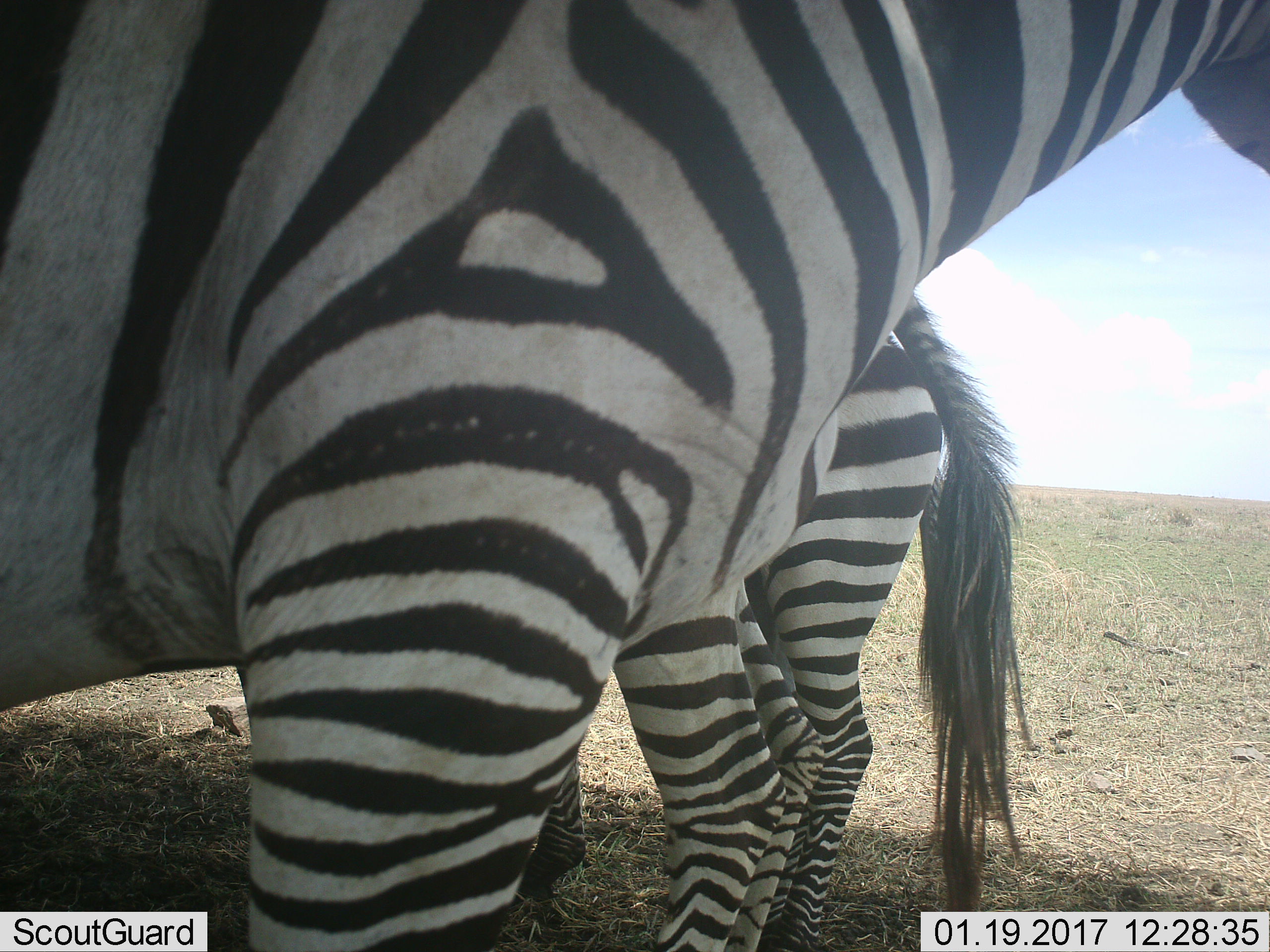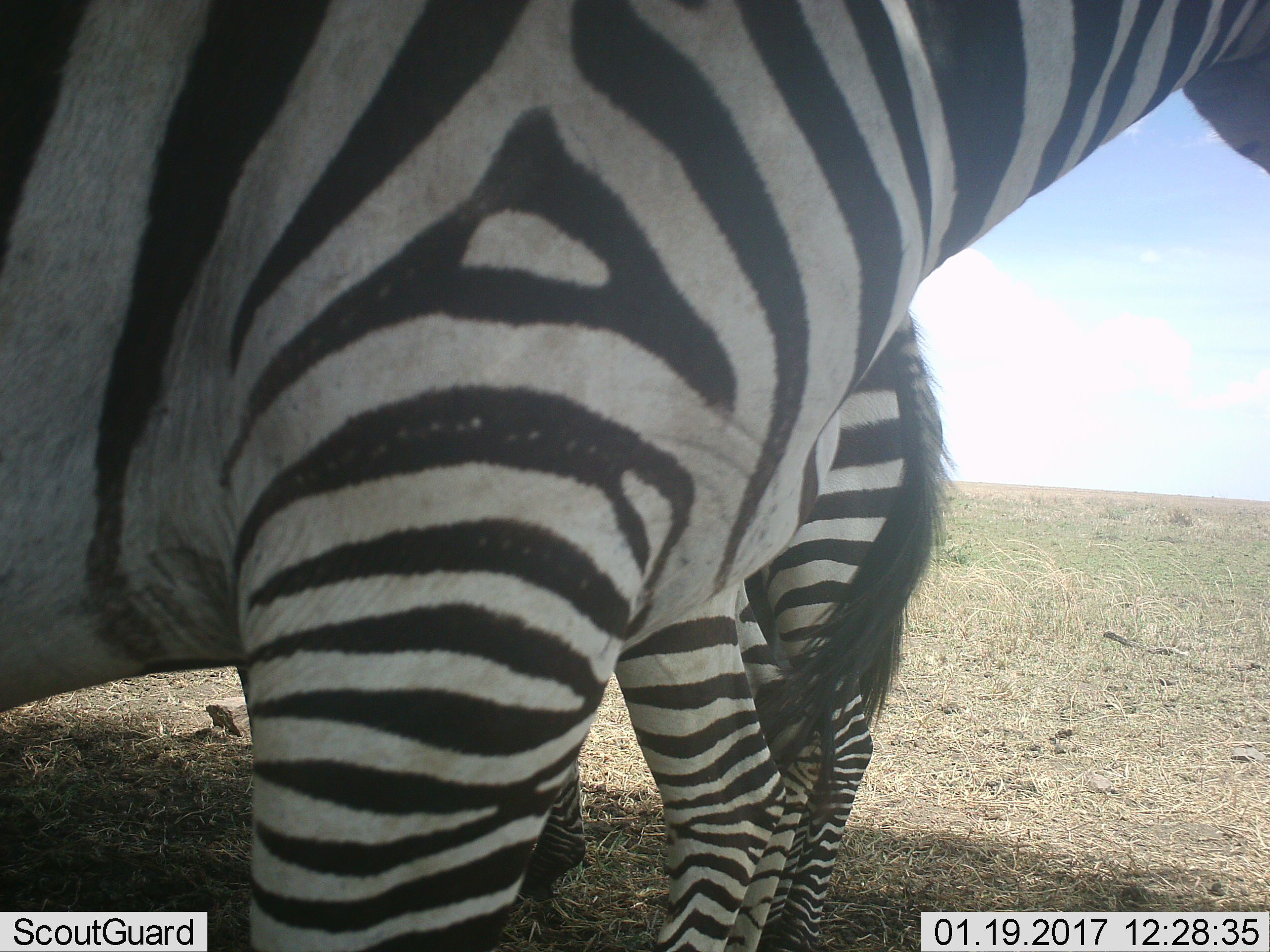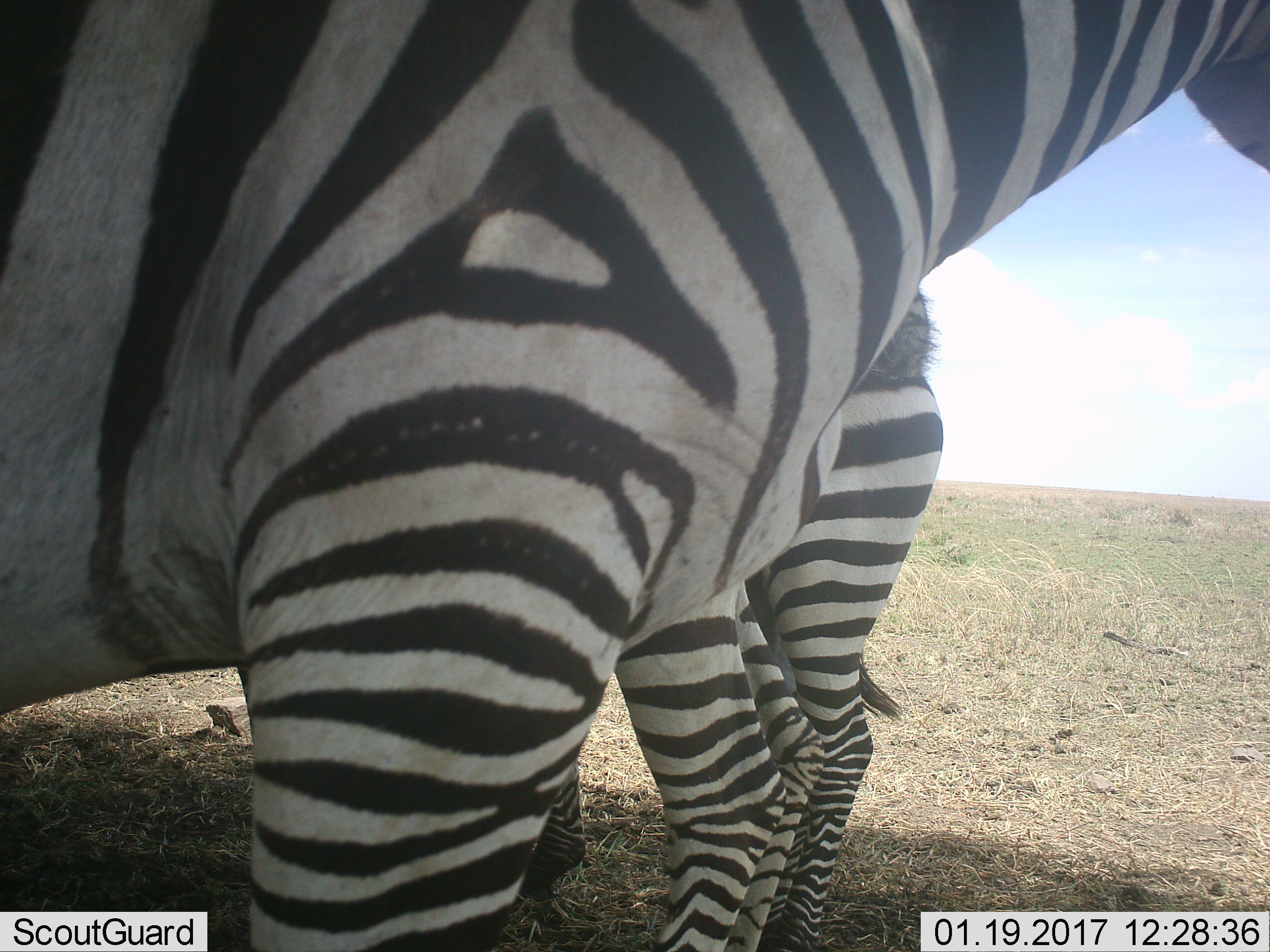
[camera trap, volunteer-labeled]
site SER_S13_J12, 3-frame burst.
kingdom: Animalia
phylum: Chordata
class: Mammalia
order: Perissodactyla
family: Equidae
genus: Equus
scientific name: Equus quagga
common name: plains zebra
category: zebraplains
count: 2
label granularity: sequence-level